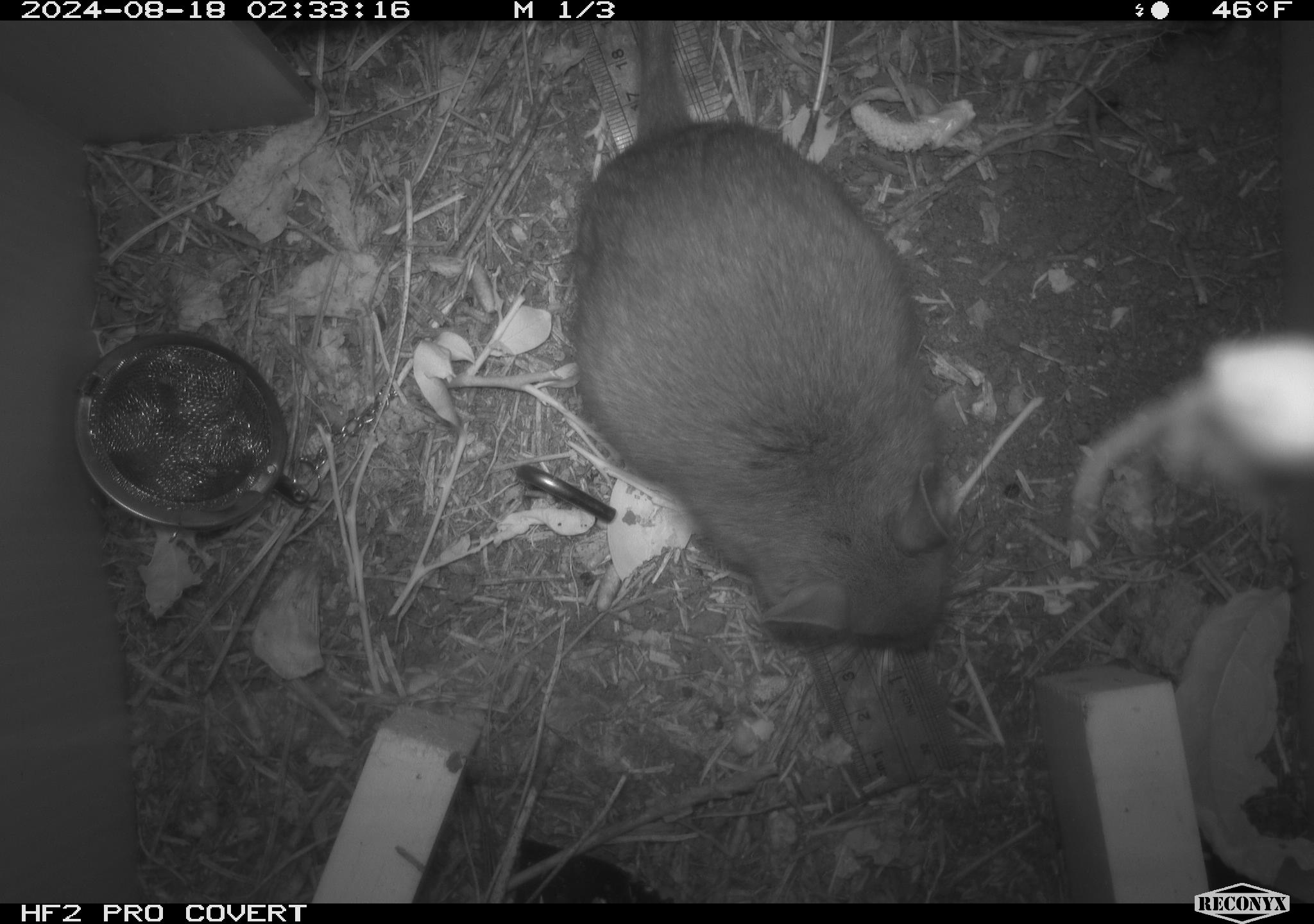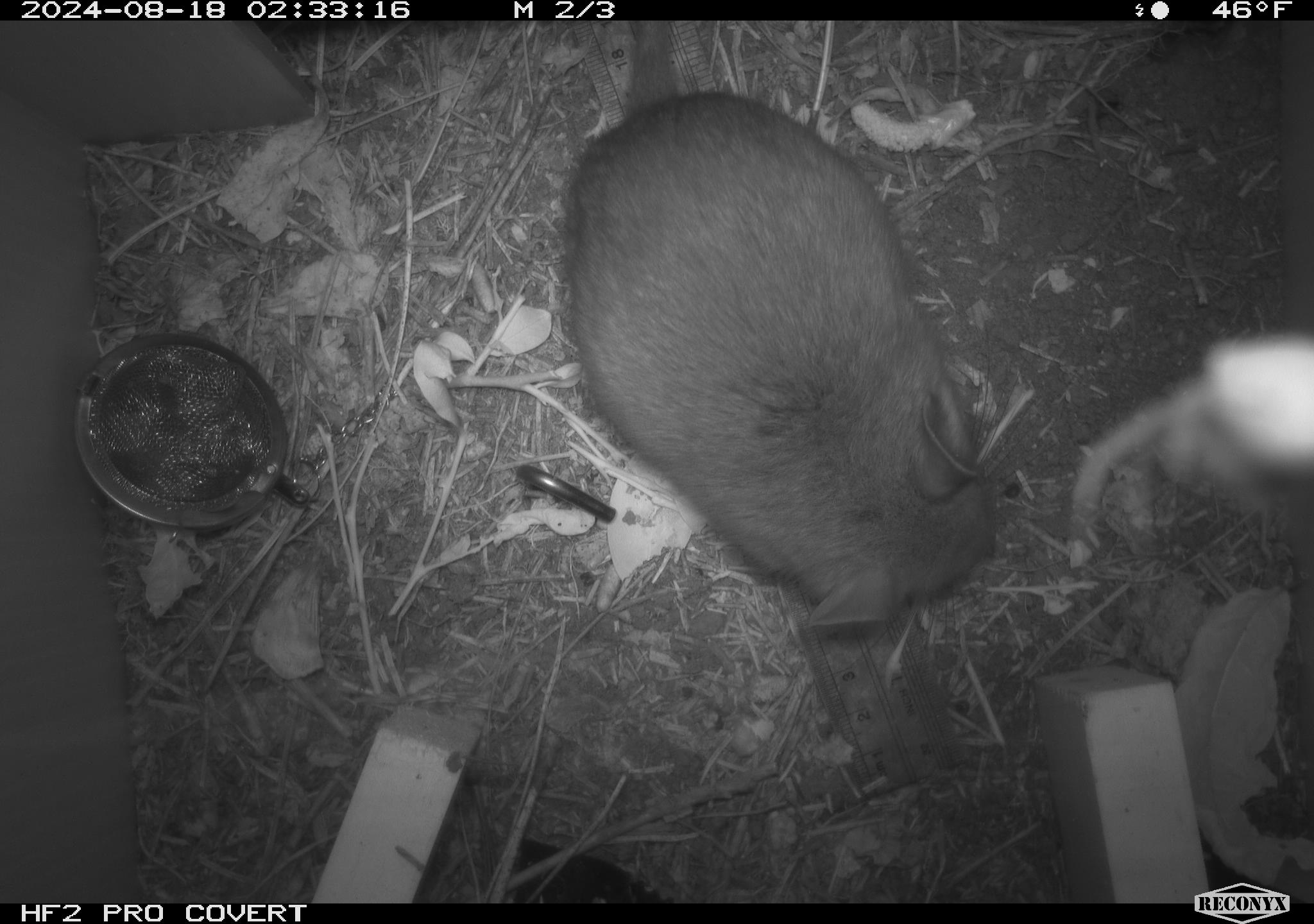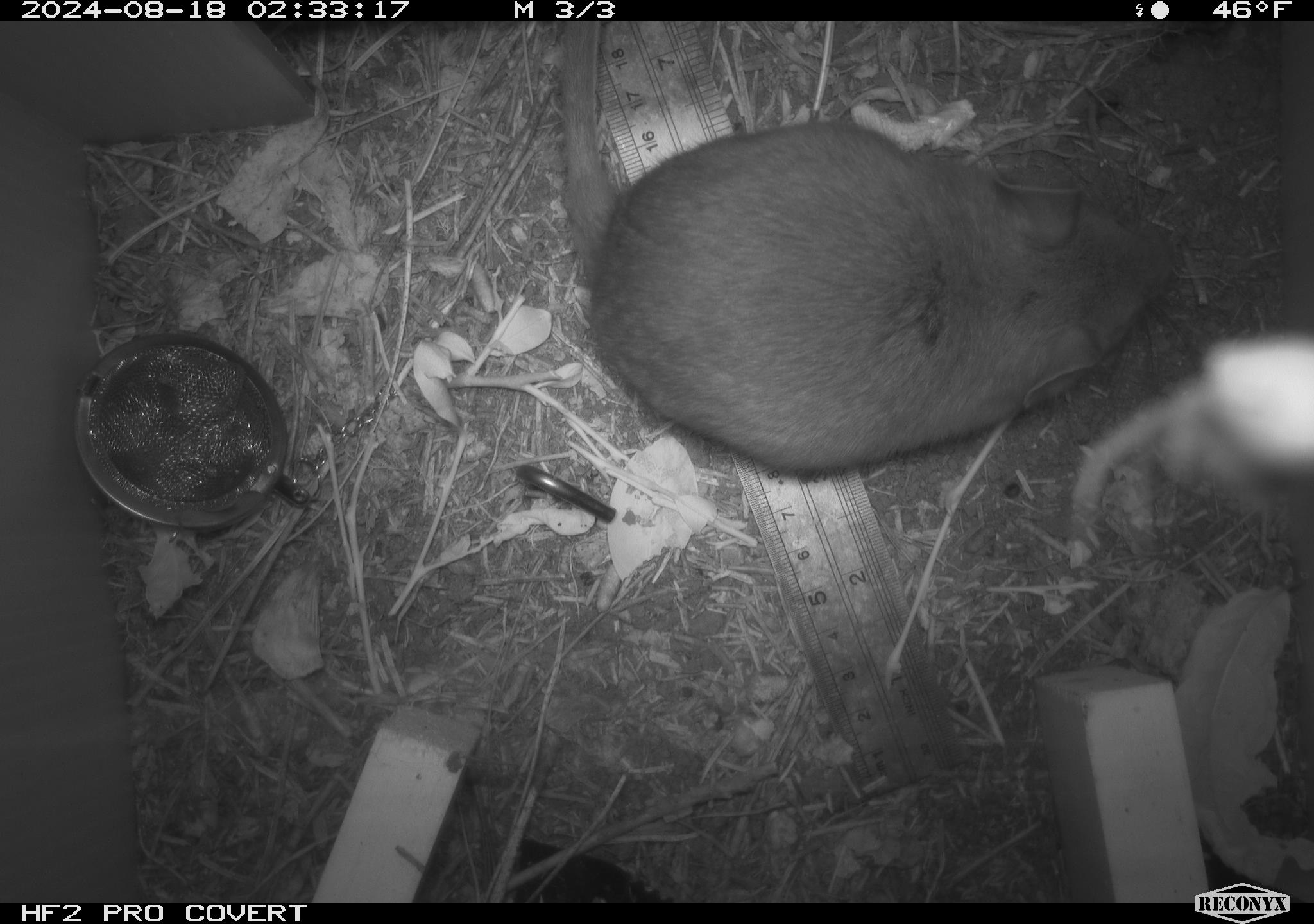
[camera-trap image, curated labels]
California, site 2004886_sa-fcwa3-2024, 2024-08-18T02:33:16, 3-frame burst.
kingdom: Animalia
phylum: Chordata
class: Mammalia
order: Rodentia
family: Cricetidae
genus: Neotoma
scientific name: Neotoma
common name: pack rat or woodrat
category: neotoma species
Neotoma species (pack rat or woodrat) (Neotoma).